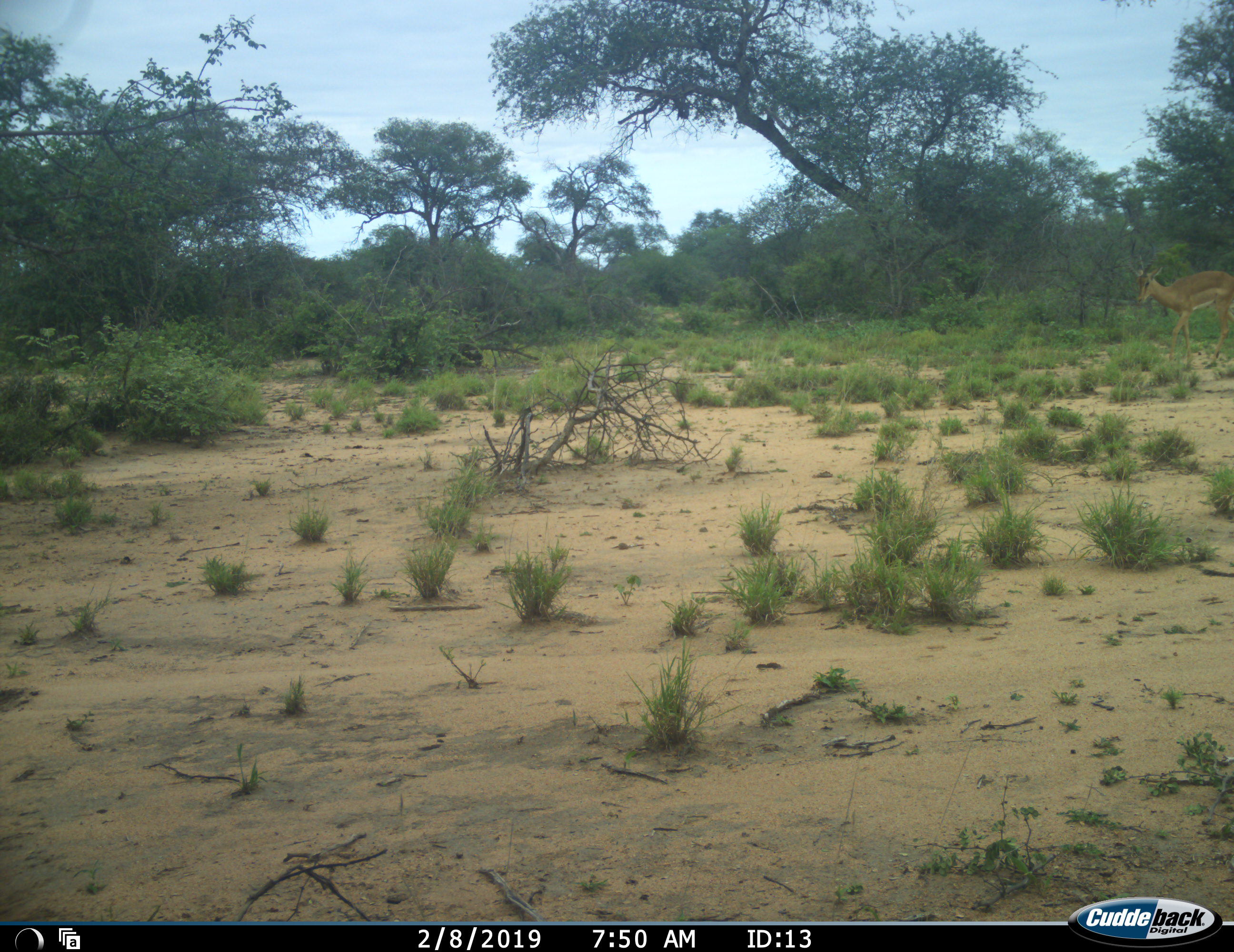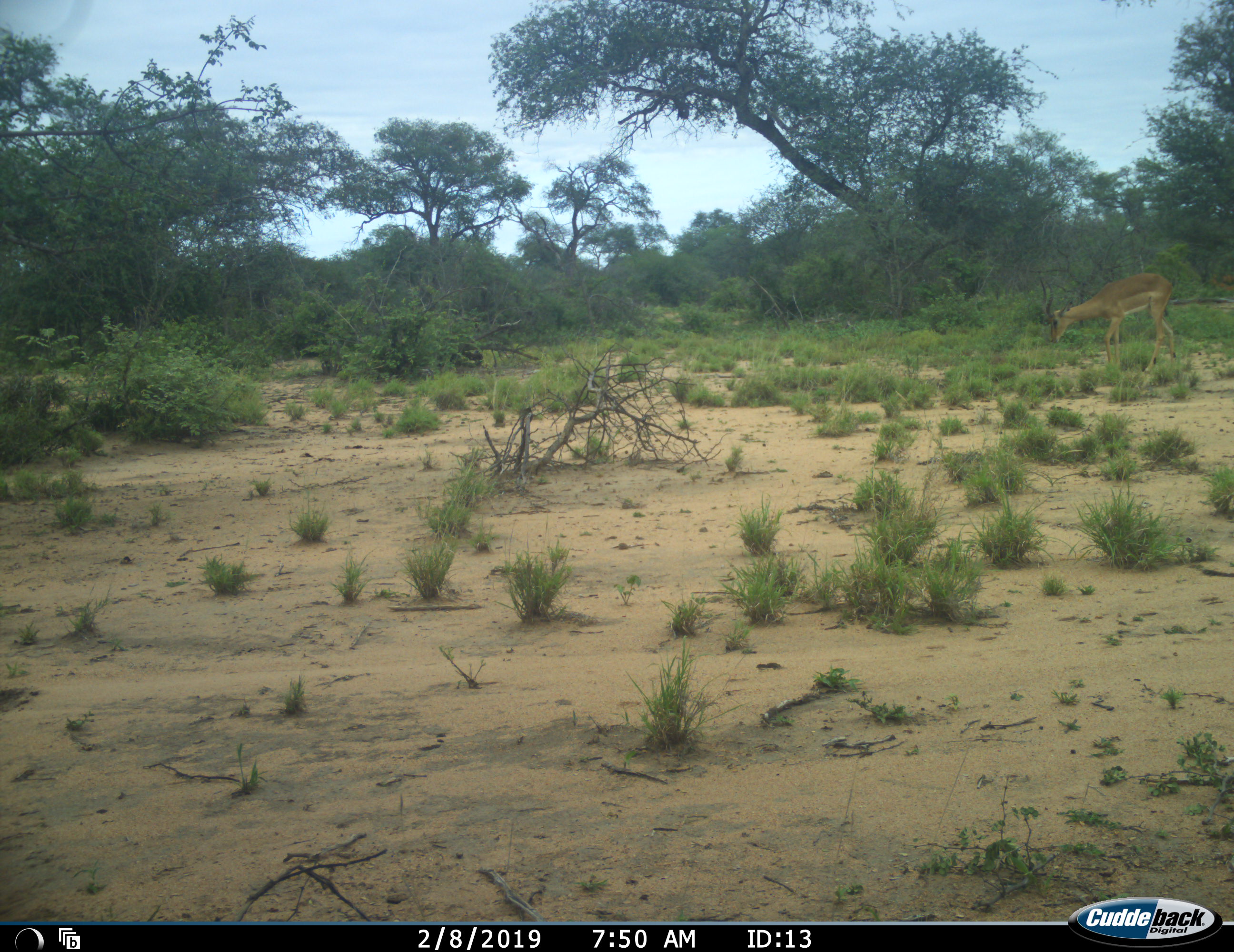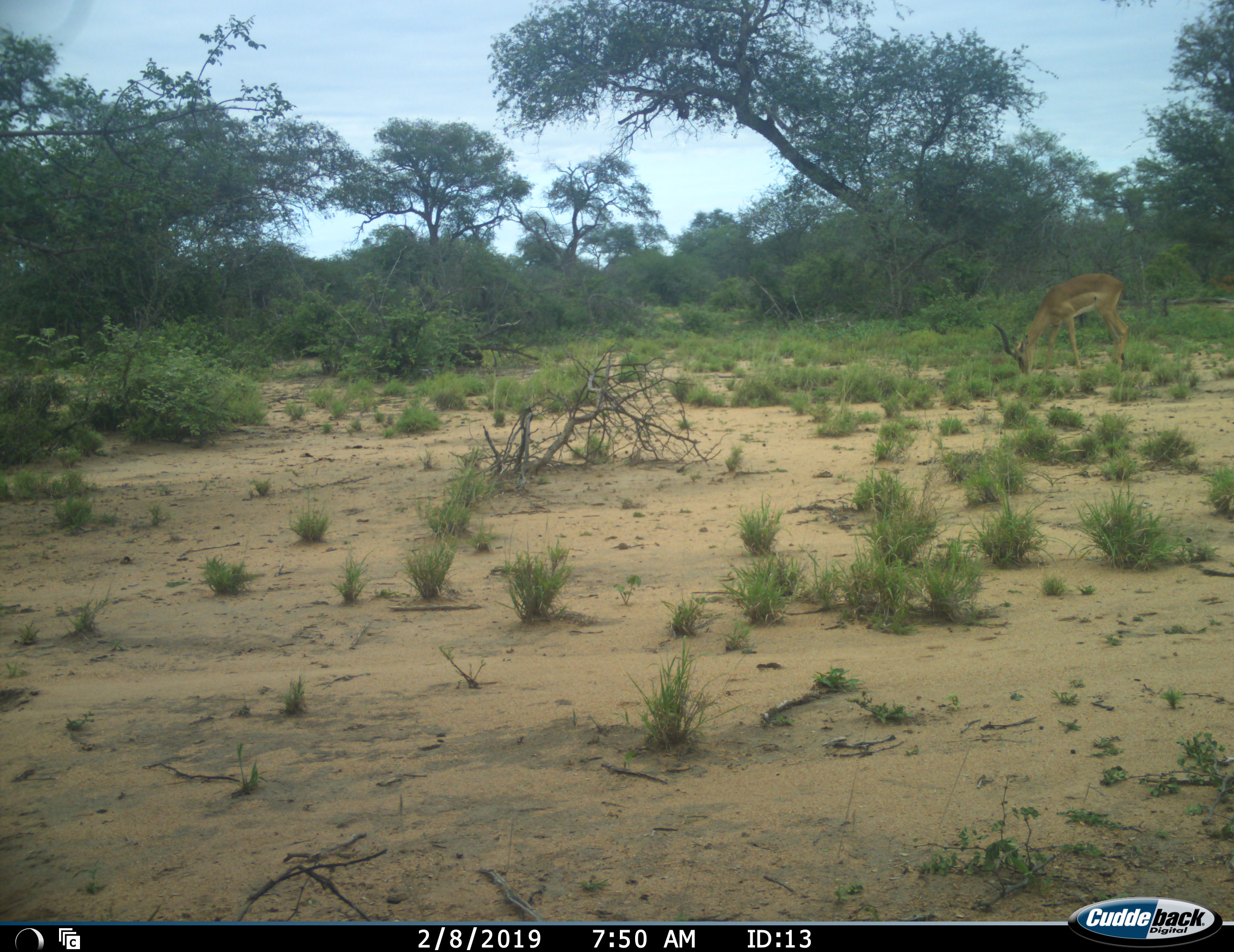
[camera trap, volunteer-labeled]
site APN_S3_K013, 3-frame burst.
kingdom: Animalia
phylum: Chordata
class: Mammalia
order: Artiodactyla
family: Bovidae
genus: Aepyceros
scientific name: Aepyceros melampus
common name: impala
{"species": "impala (Aepyceros melampus)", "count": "1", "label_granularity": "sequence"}